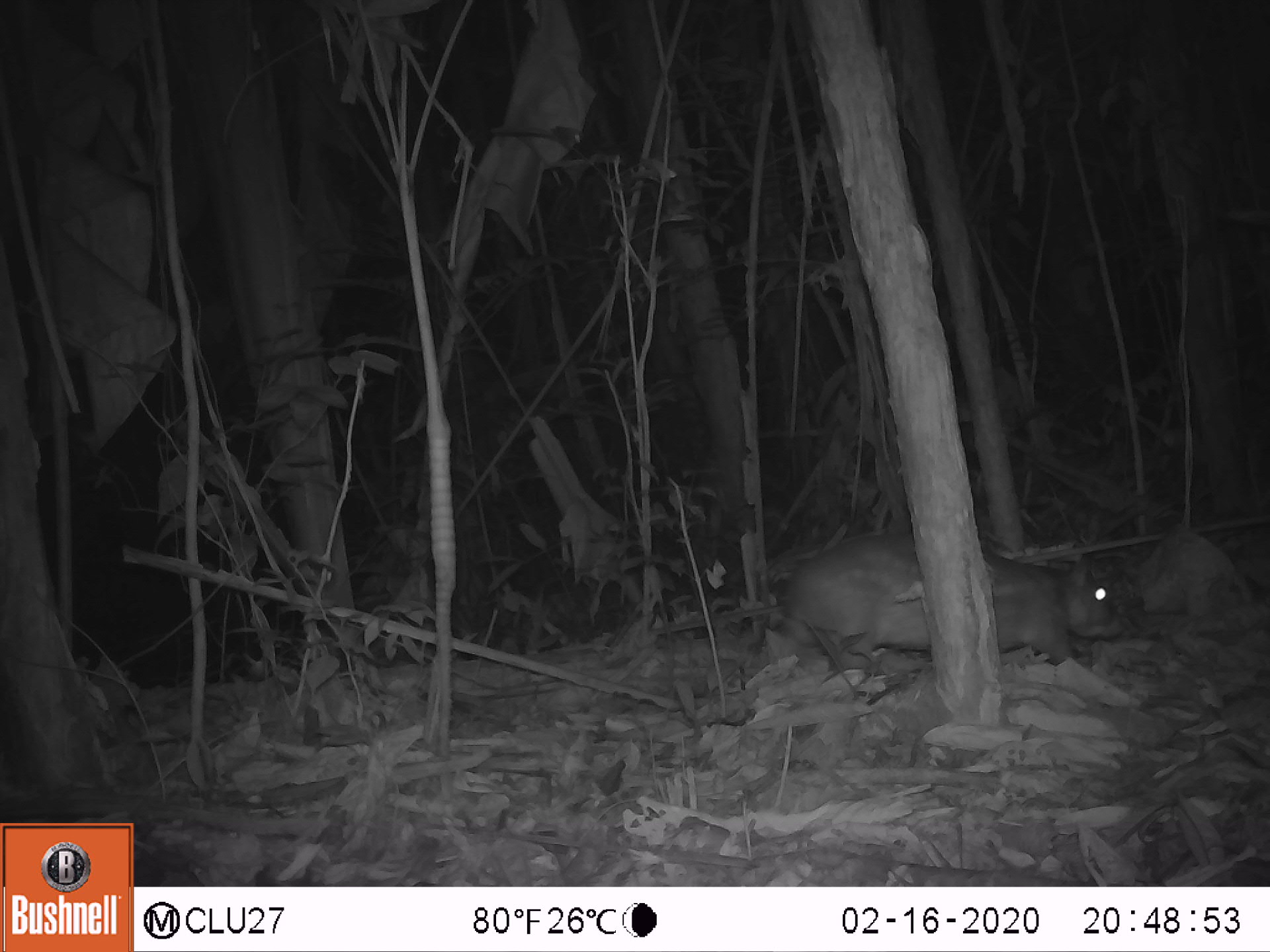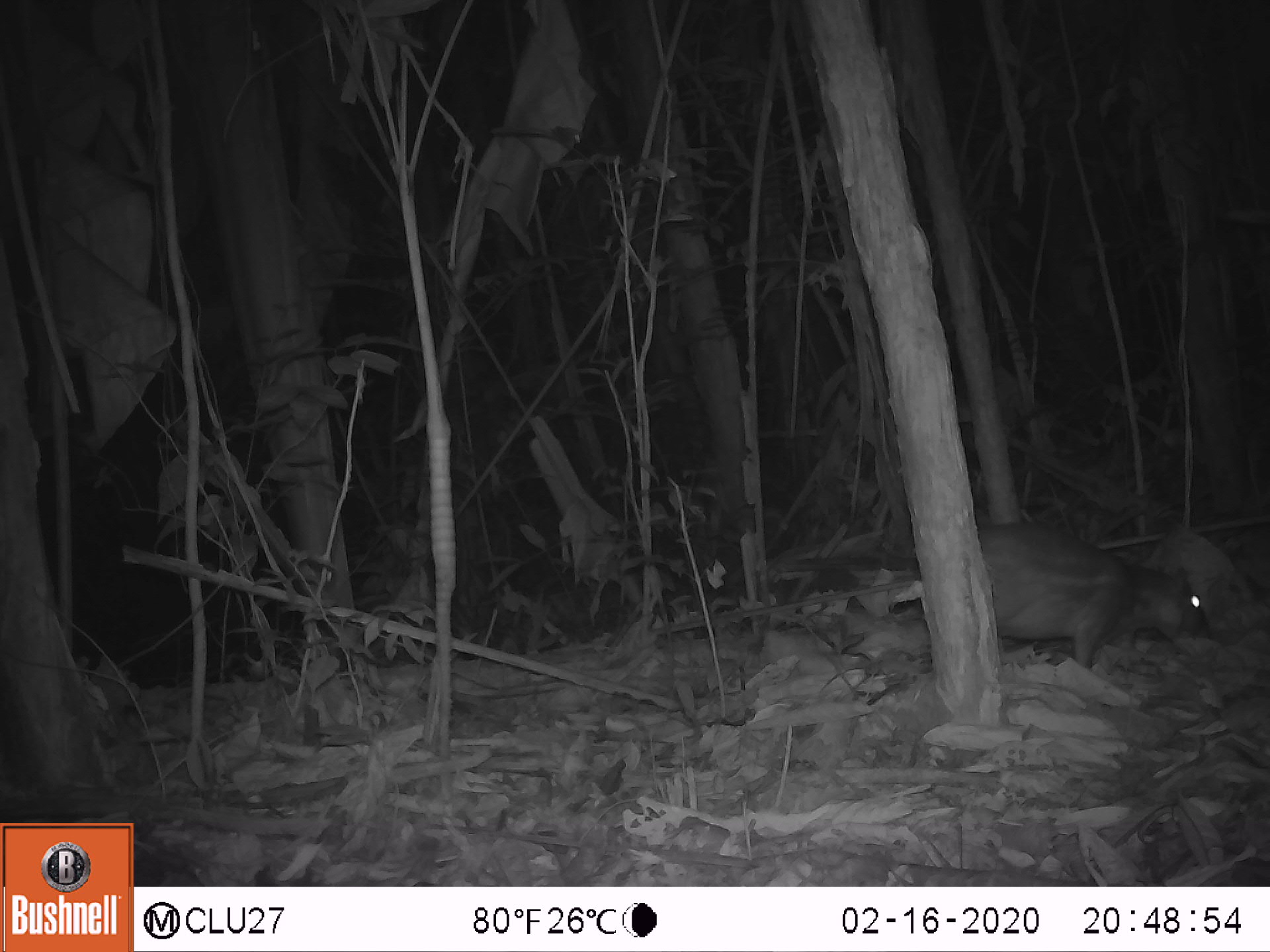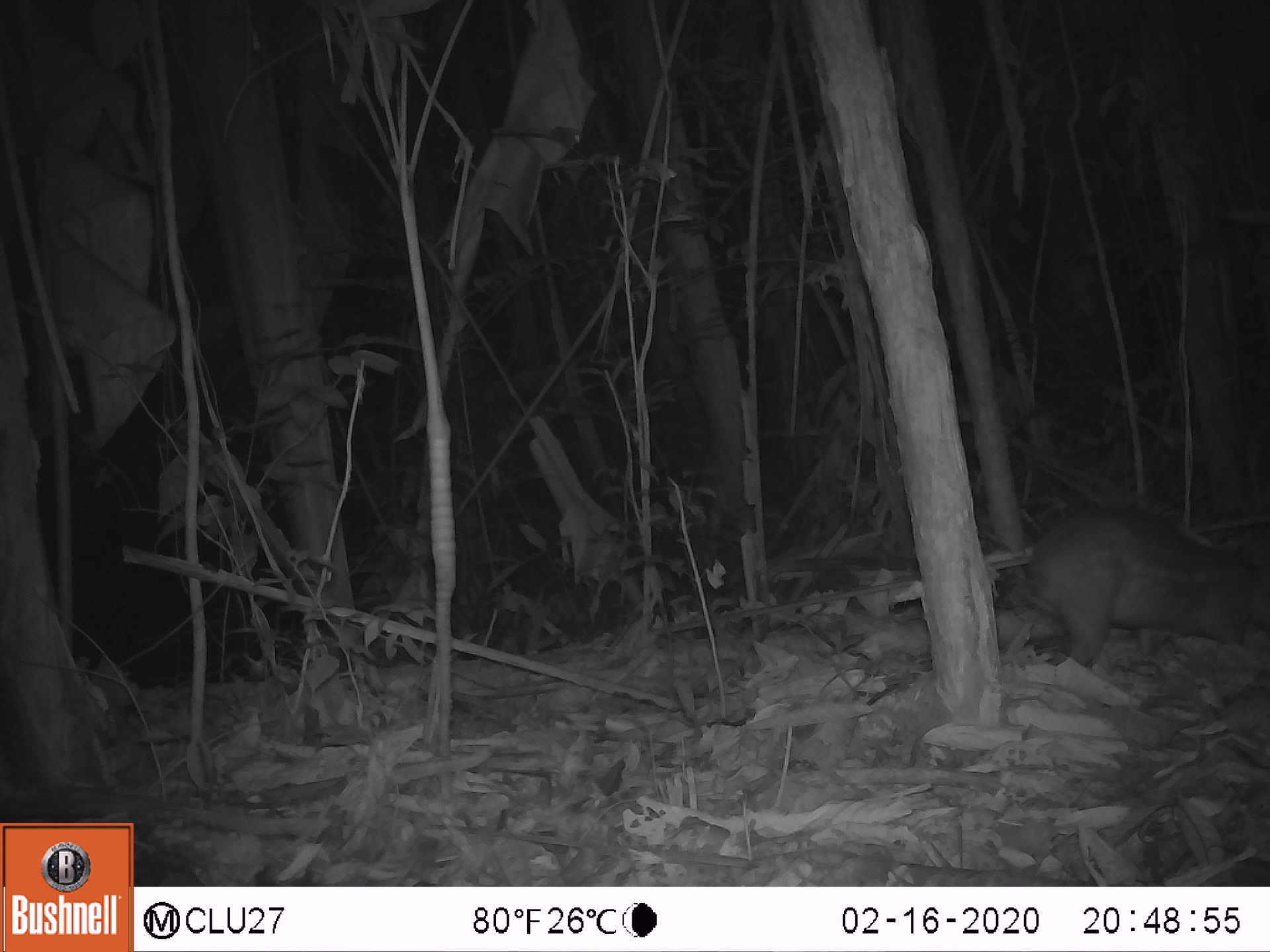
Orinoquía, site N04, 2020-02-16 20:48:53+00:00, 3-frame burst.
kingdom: Animalia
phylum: Chordata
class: Mammalia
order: Rodentia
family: Cuniculidae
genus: Cuniculus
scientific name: Cuniculus paca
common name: spotted paca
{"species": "spotted paca (Cuniculus paca)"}